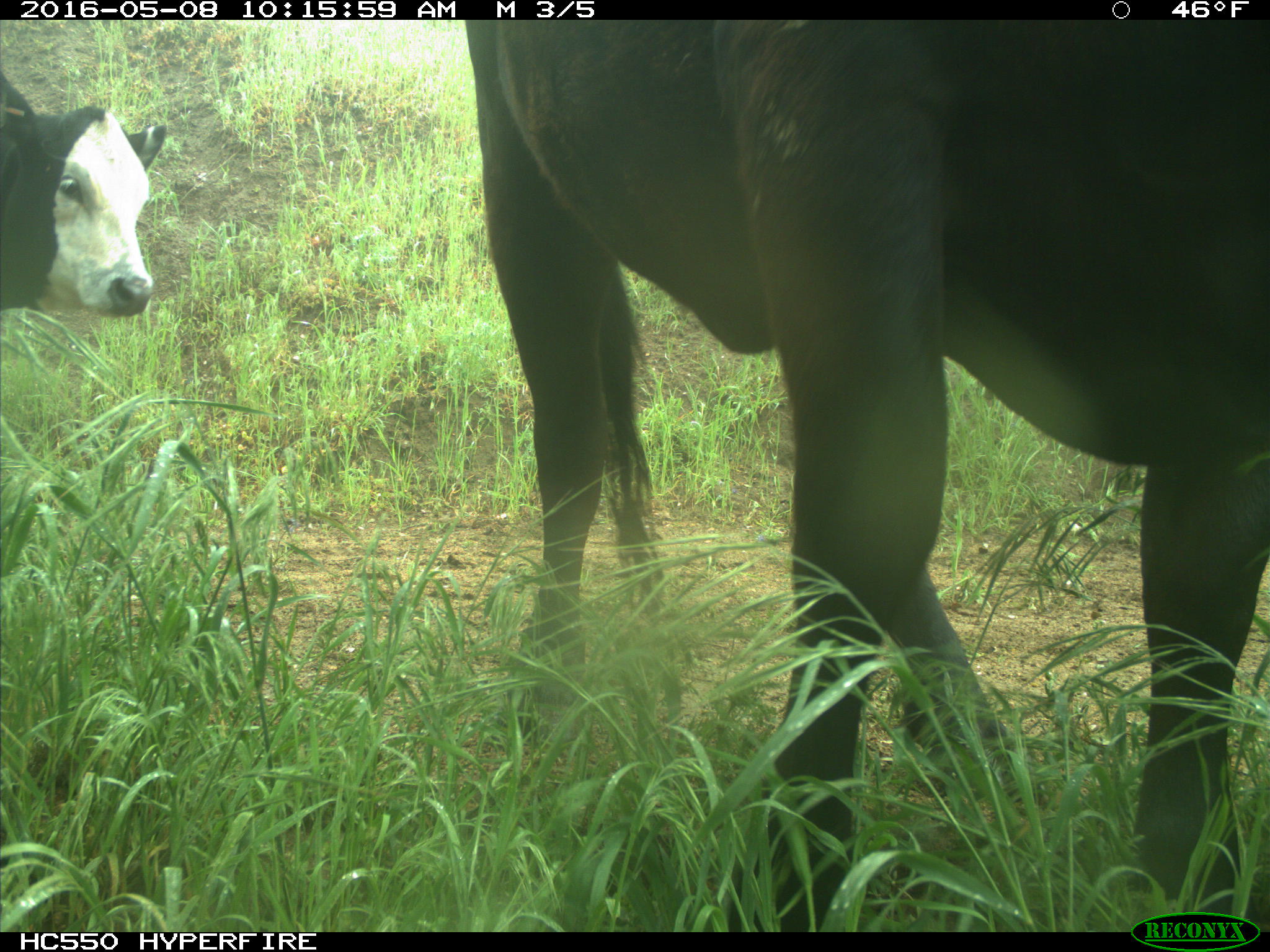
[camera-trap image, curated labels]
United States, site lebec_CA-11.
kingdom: Animalia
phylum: Chordata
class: Mammalia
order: Artiodactyla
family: Bovidae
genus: Bos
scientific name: Bos taurus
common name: domestic cow